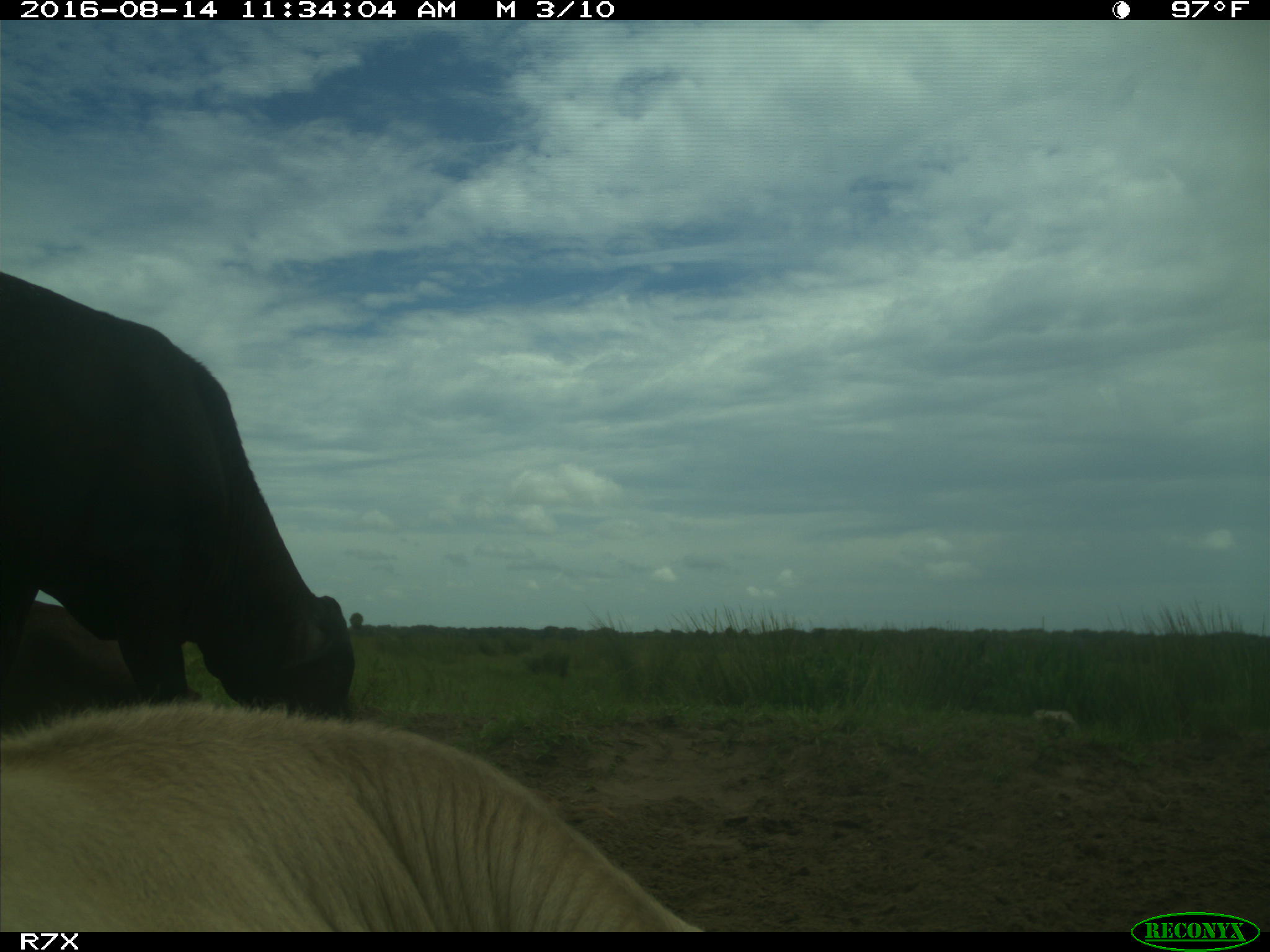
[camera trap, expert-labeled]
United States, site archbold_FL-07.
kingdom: Animalia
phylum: Chordata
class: Mammalia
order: Artiodactyla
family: Bovidae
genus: Bos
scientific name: Bos taurus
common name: domestic cow